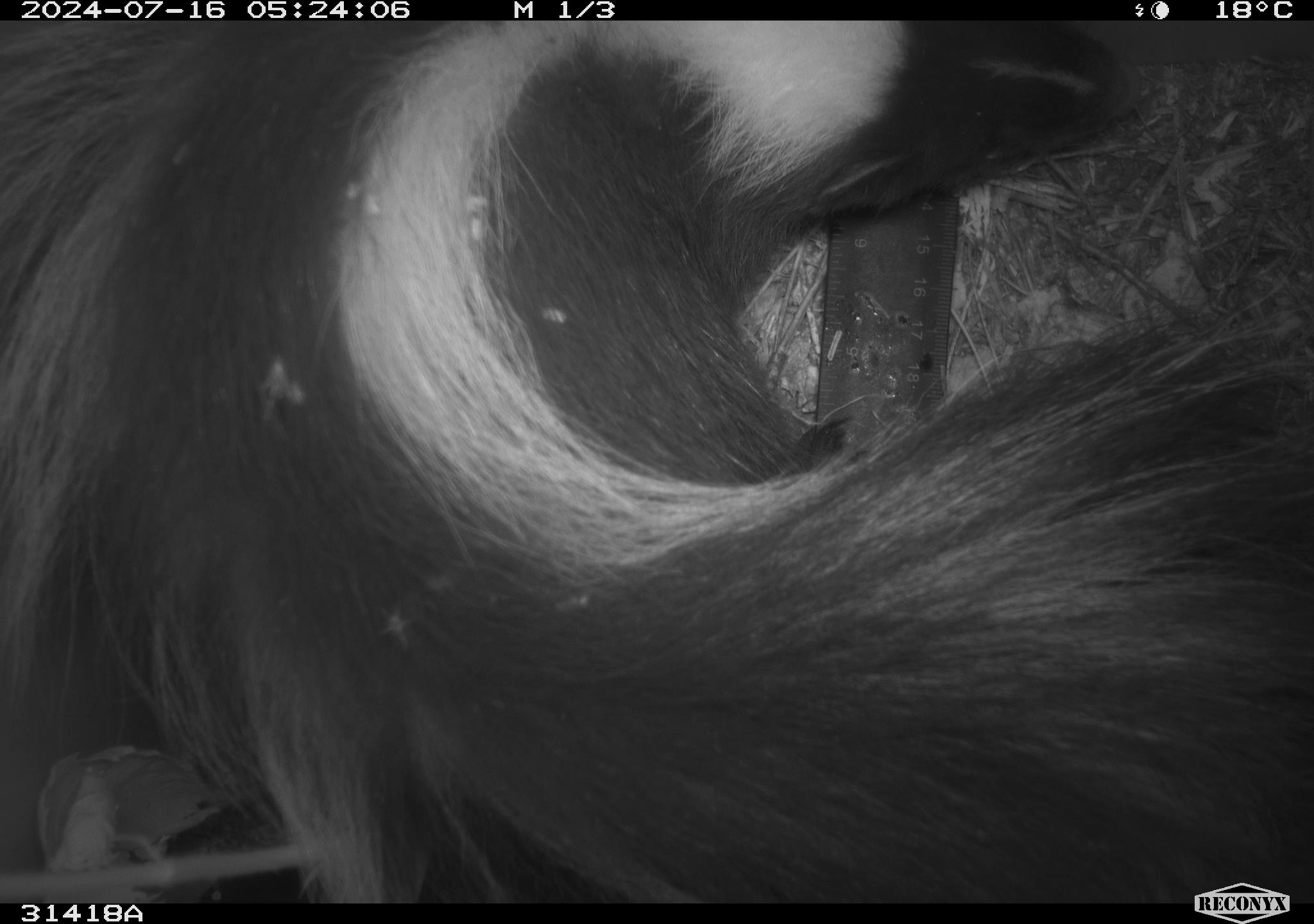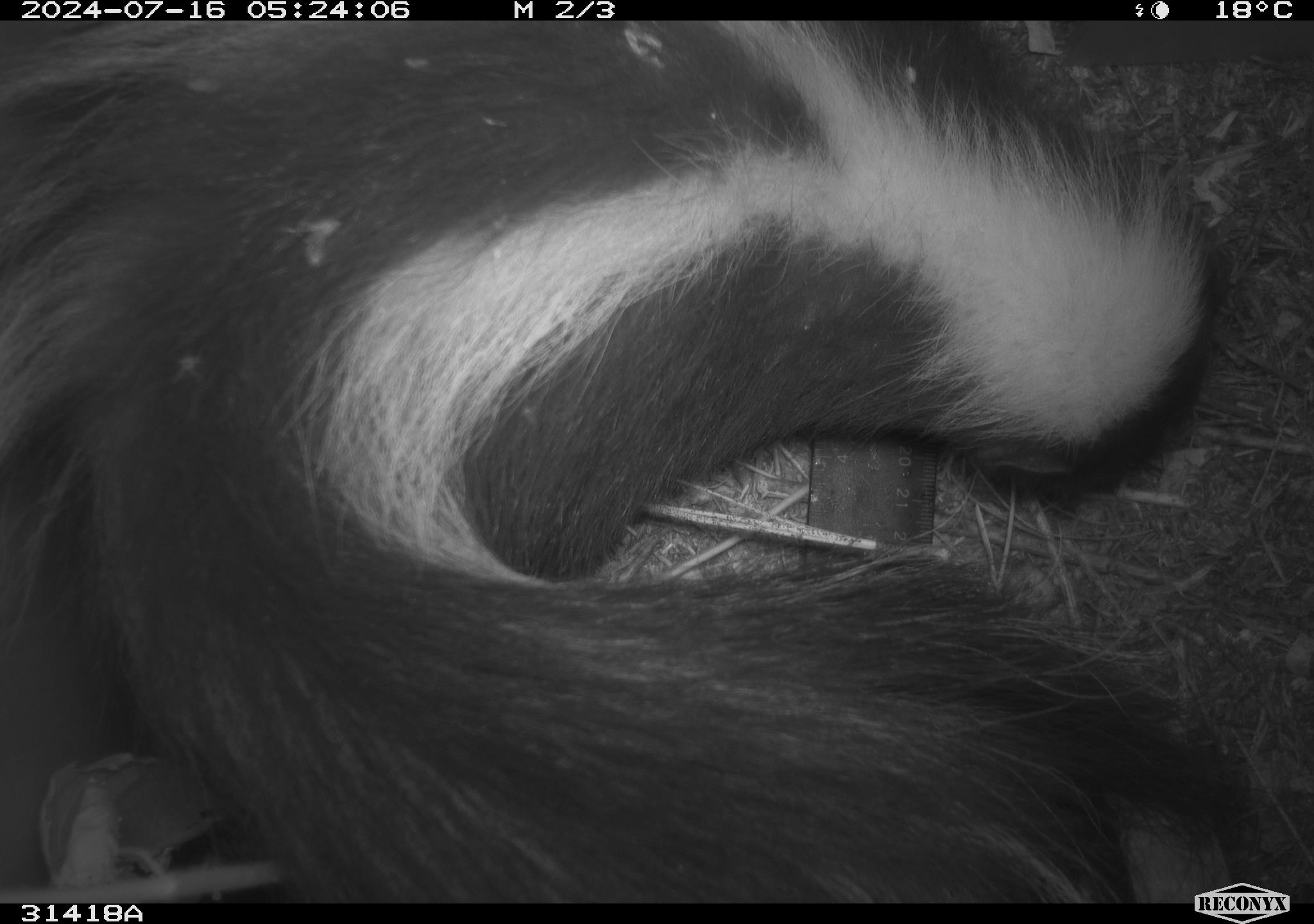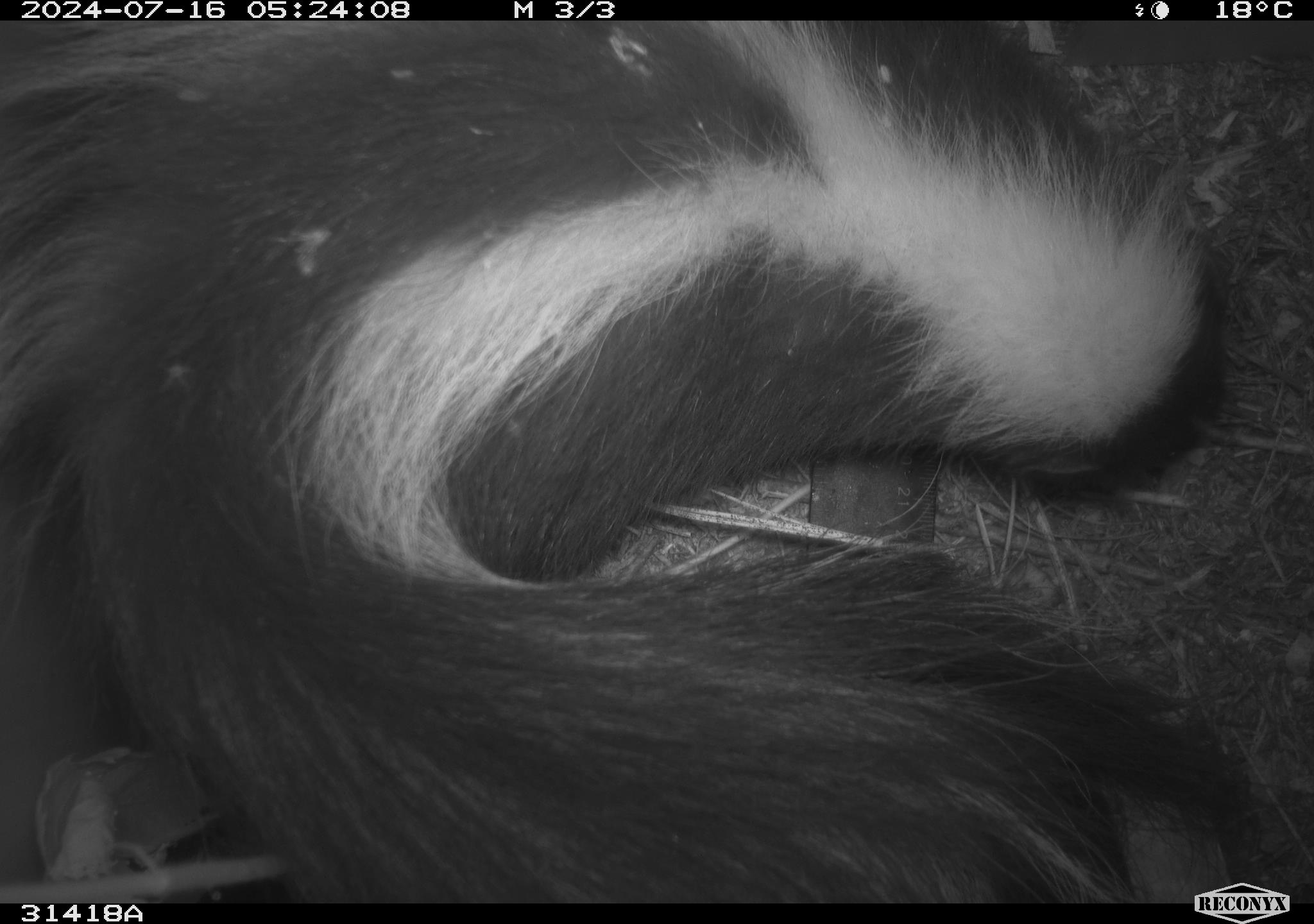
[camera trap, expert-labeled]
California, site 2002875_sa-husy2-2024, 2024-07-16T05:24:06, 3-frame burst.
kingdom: Animalia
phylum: Chordata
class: Mammalia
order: Carnivora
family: Mephitidae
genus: Mephitis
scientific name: Mephitis mephitis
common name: striped skunk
Striped skunk (Mephitis mephitis).